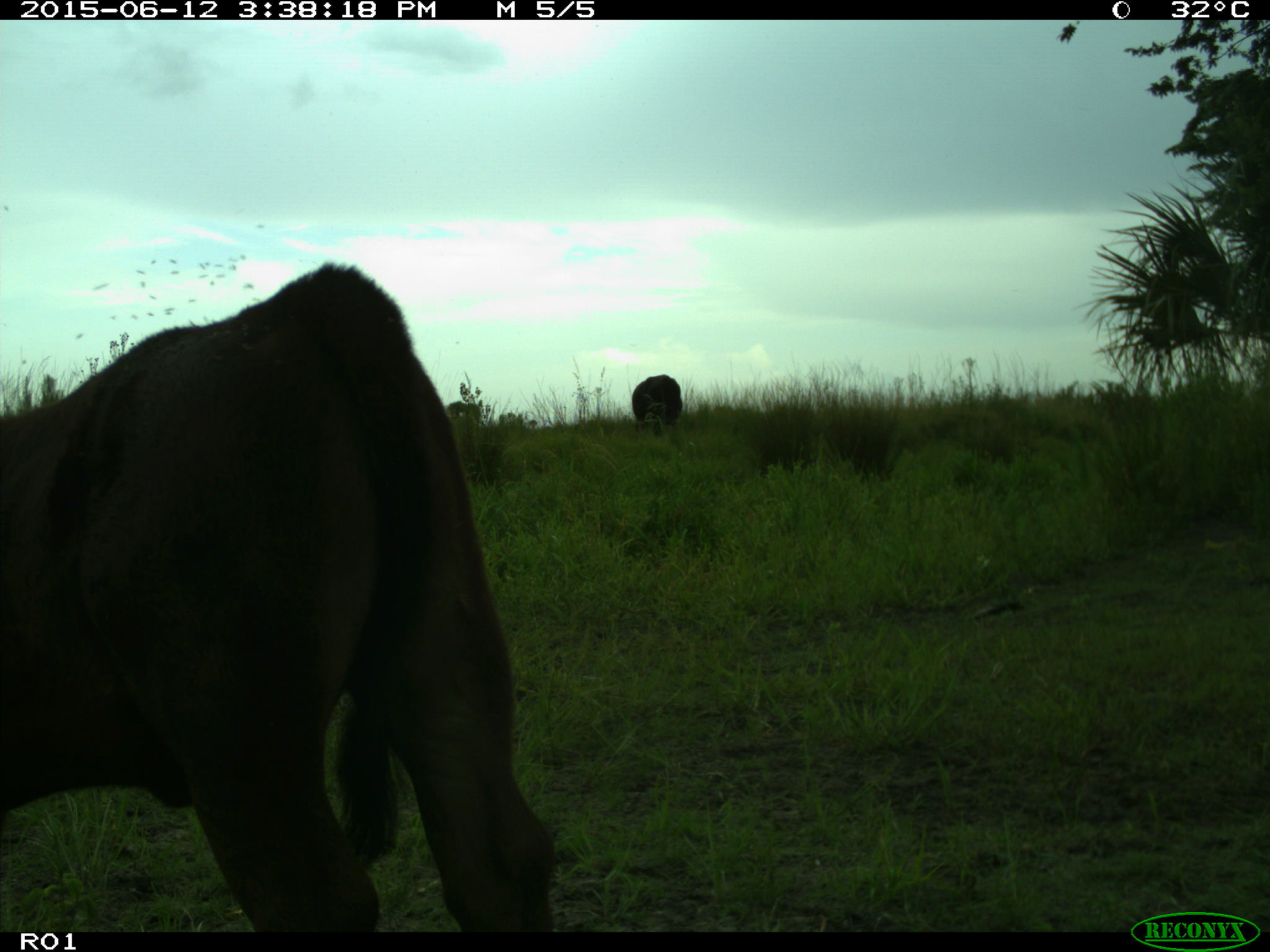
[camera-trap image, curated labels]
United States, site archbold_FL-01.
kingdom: Animalia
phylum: Chordata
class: Mammalia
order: Artiodactyla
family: Bovidae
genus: Bos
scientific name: Bos taurus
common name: domestic cow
Bos taurus (domestic cow).